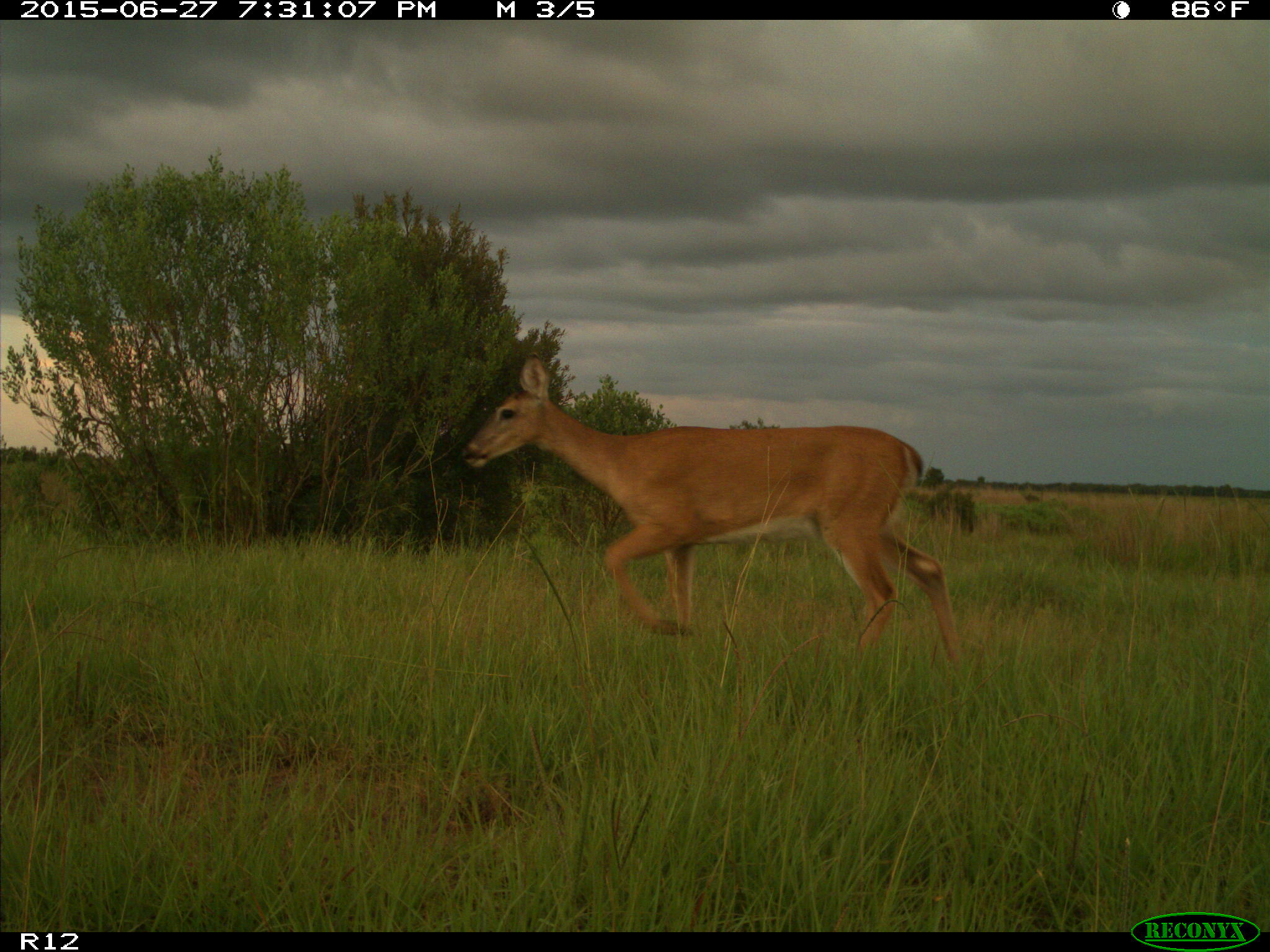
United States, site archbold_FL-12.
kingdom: Animalia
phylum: Chordata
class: Mammalia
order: Artiodactyla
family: Cervidae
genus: Odocoileus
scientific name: Odocoileus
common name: deer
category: unidentified deer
Unidentified deer (deer) (Odocoileus).